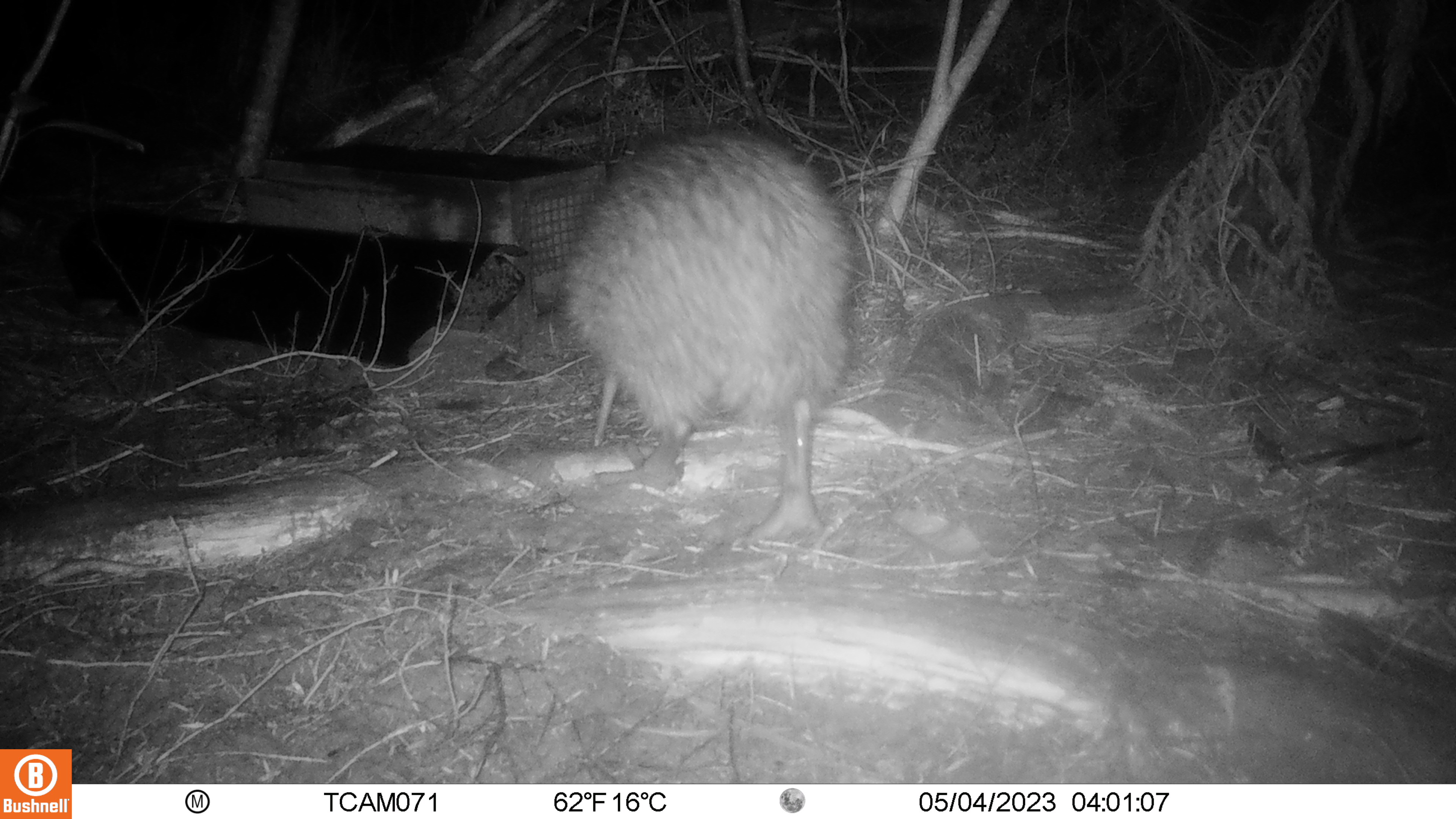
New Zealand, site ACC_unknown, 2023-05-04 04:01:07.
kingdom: Animalia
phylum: Chordata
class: Aves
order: Apterygiformes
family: Apterygidae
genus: Apteryx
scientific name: Apteryx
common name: kiwi